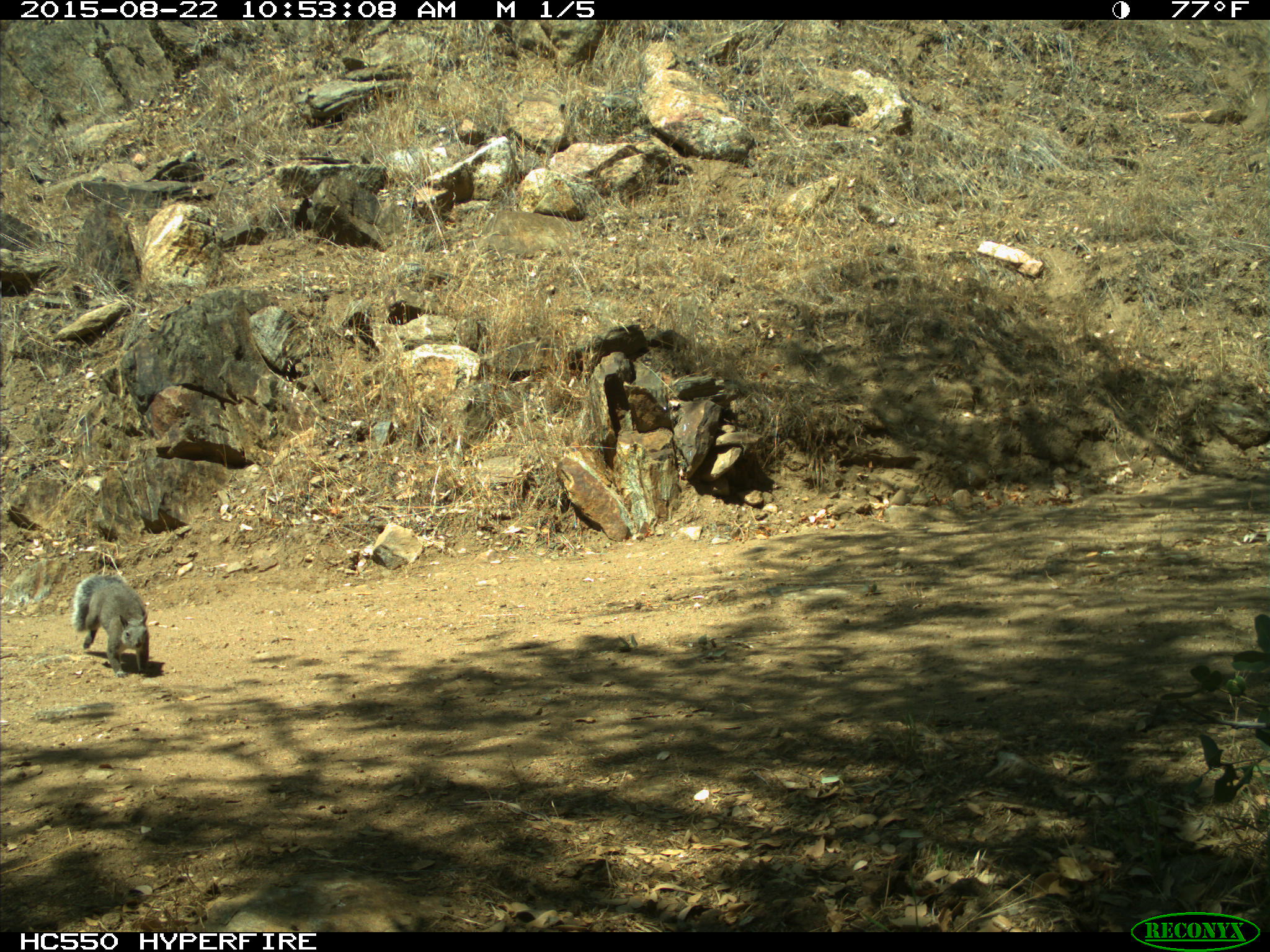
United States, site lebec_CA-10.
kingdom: Animalia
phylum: Chordata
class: Mammalia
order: Rodentia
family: Sciuridae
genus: Sciurus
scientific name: Sciurus carolinensis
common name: eastern gray squirrel